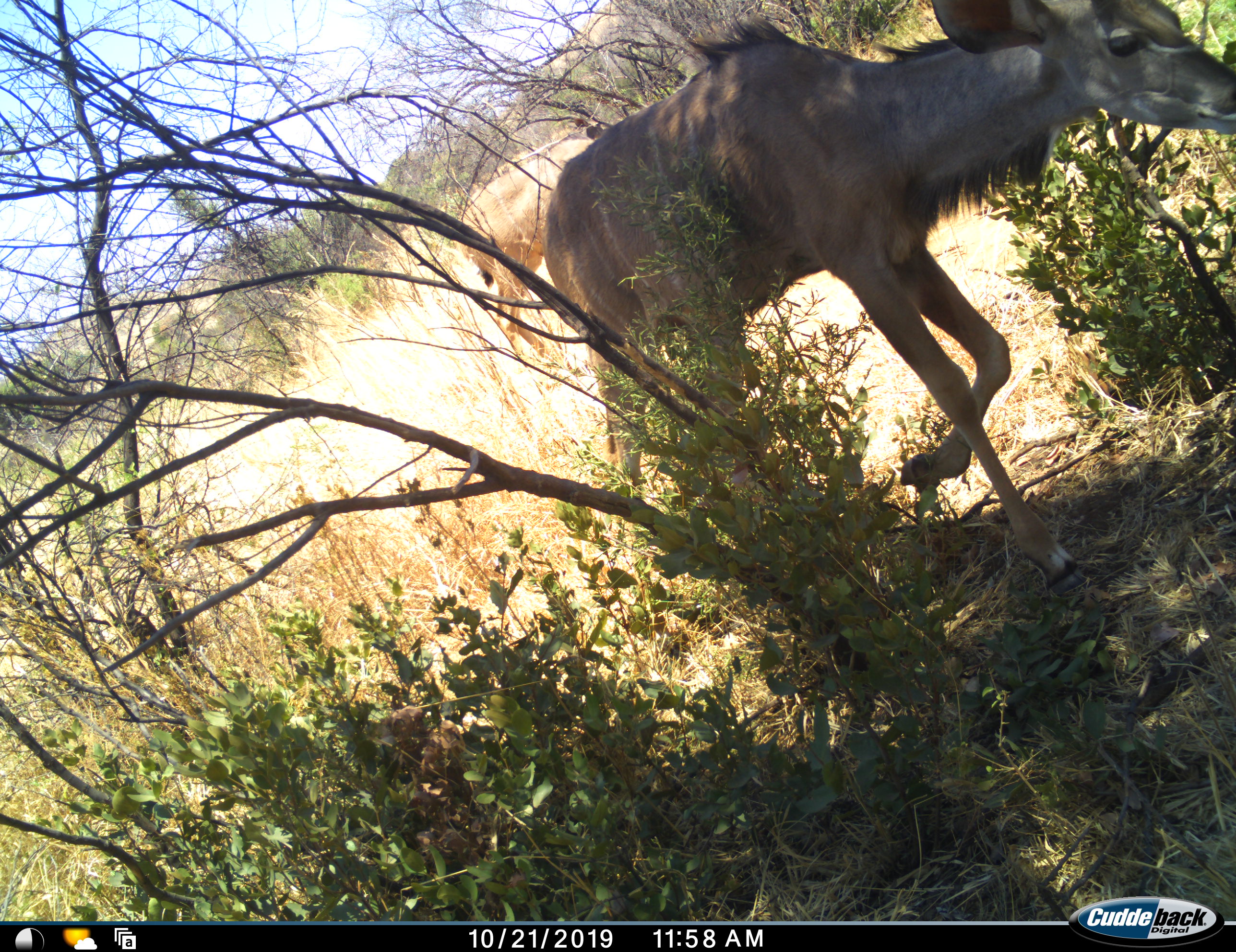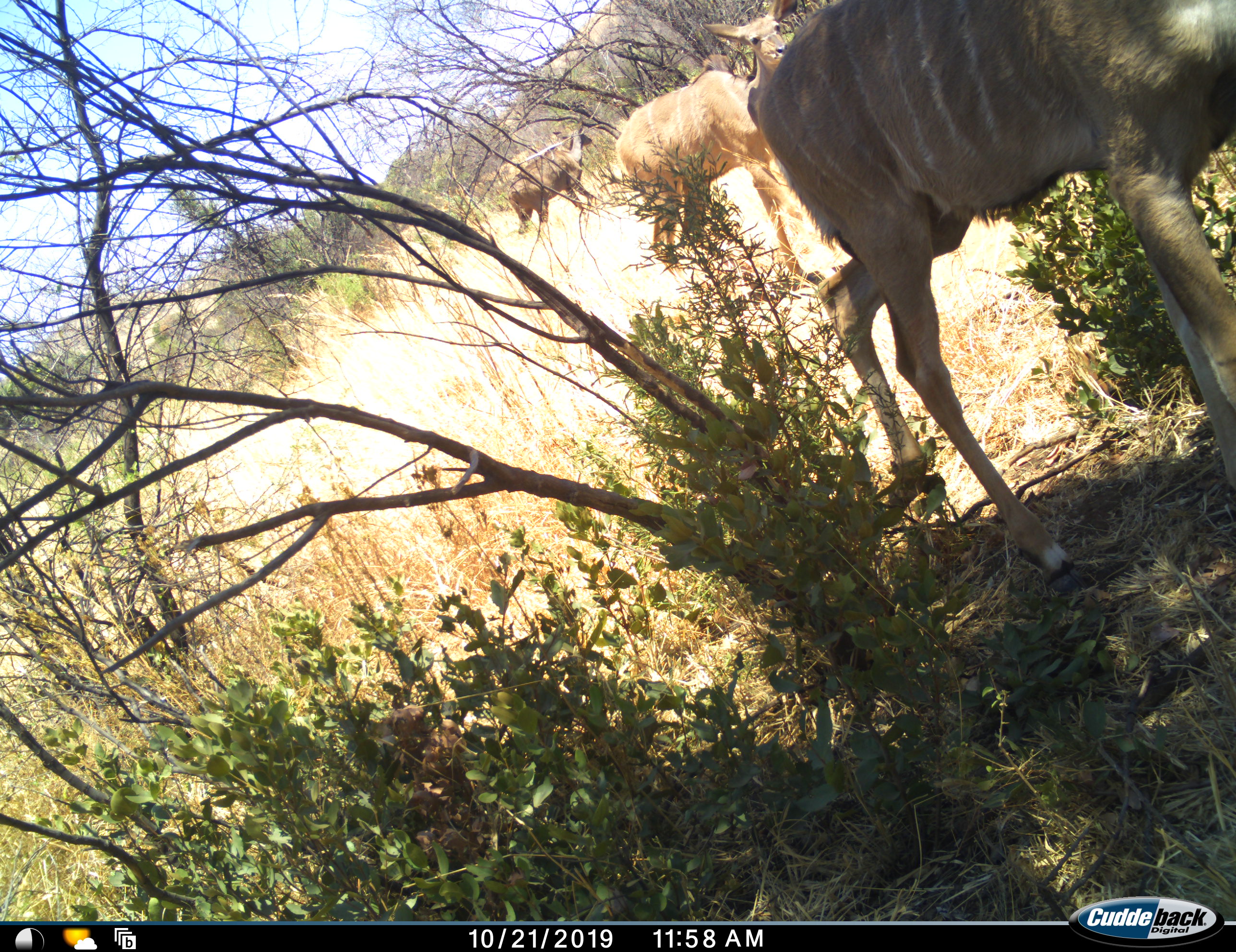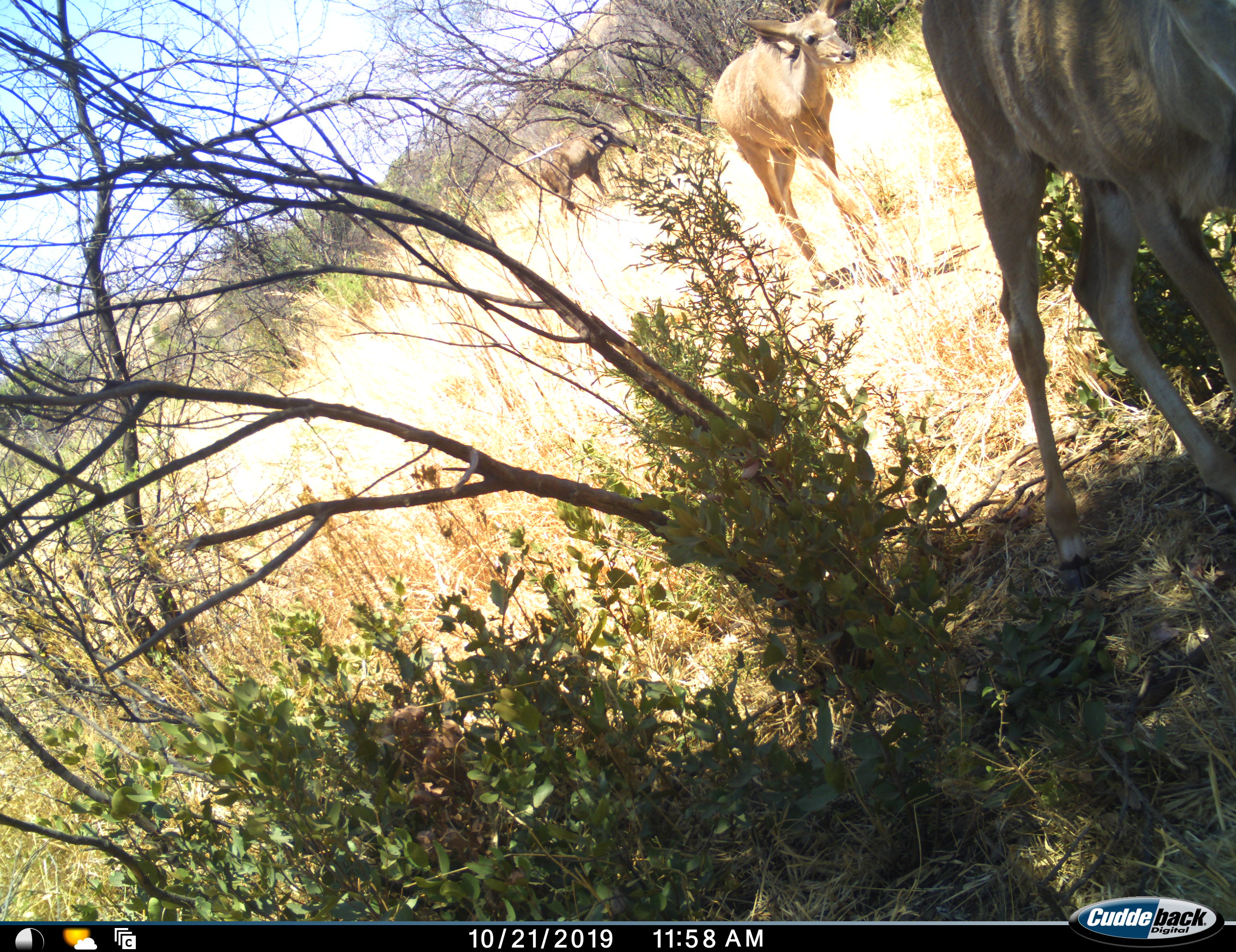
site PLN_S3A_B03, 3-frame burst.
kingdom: Animalia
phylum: Chordata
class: Mammalia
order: Artiodactyla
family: Bovidae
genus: Tragelaphus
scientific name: Tragelaphus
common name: kudu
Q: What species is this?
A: Kudu (Tragelaphus).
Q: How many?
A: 3.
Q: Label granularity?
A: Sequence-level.